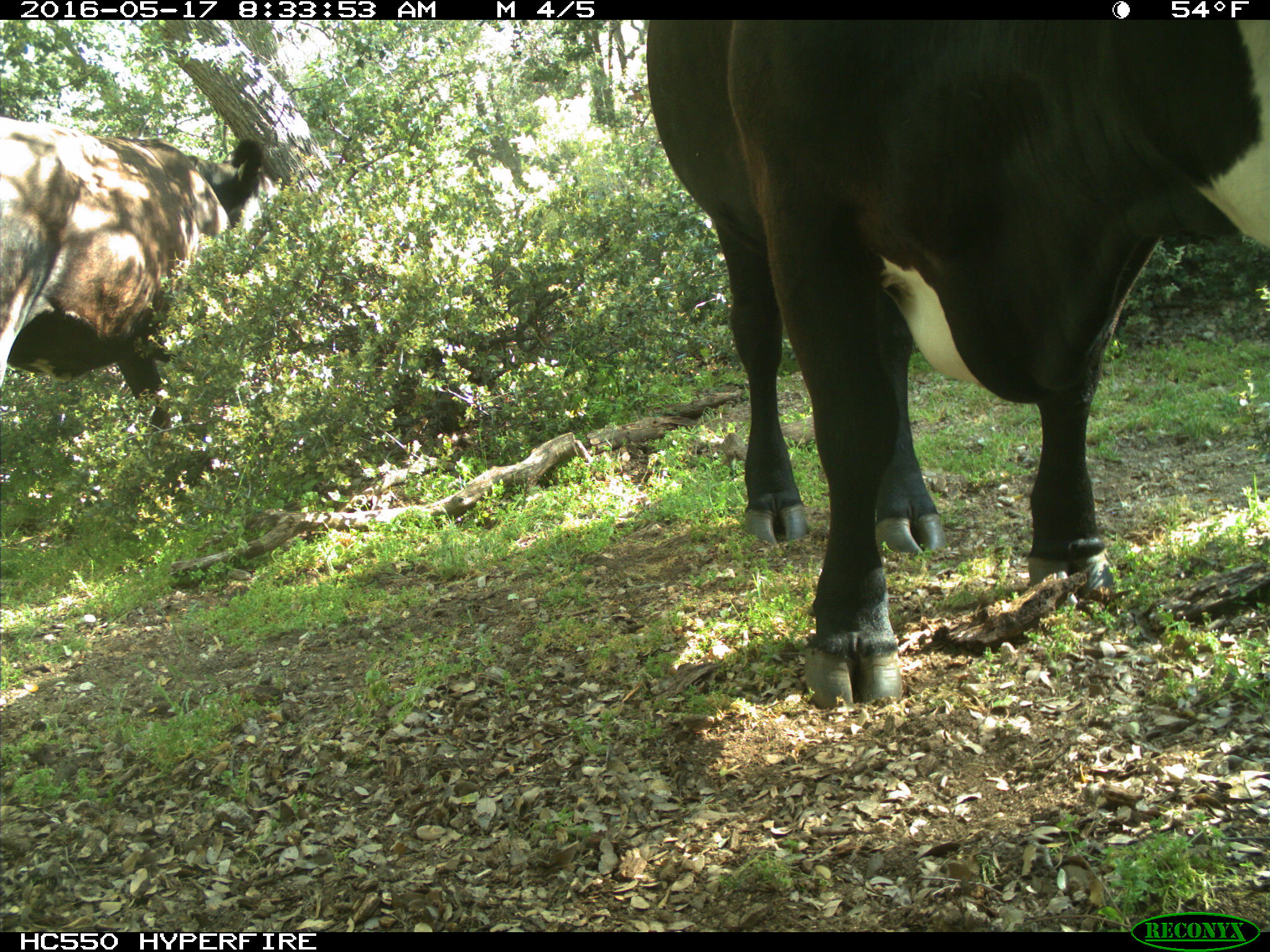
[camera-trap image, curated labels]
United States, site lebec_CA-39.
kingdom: Animalia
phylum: Chordata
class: Mammalia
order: Artiodactyla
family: Bovidae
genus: Bos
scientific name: Bos taurus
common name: domestic cow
Bos taurus (domestic cow).